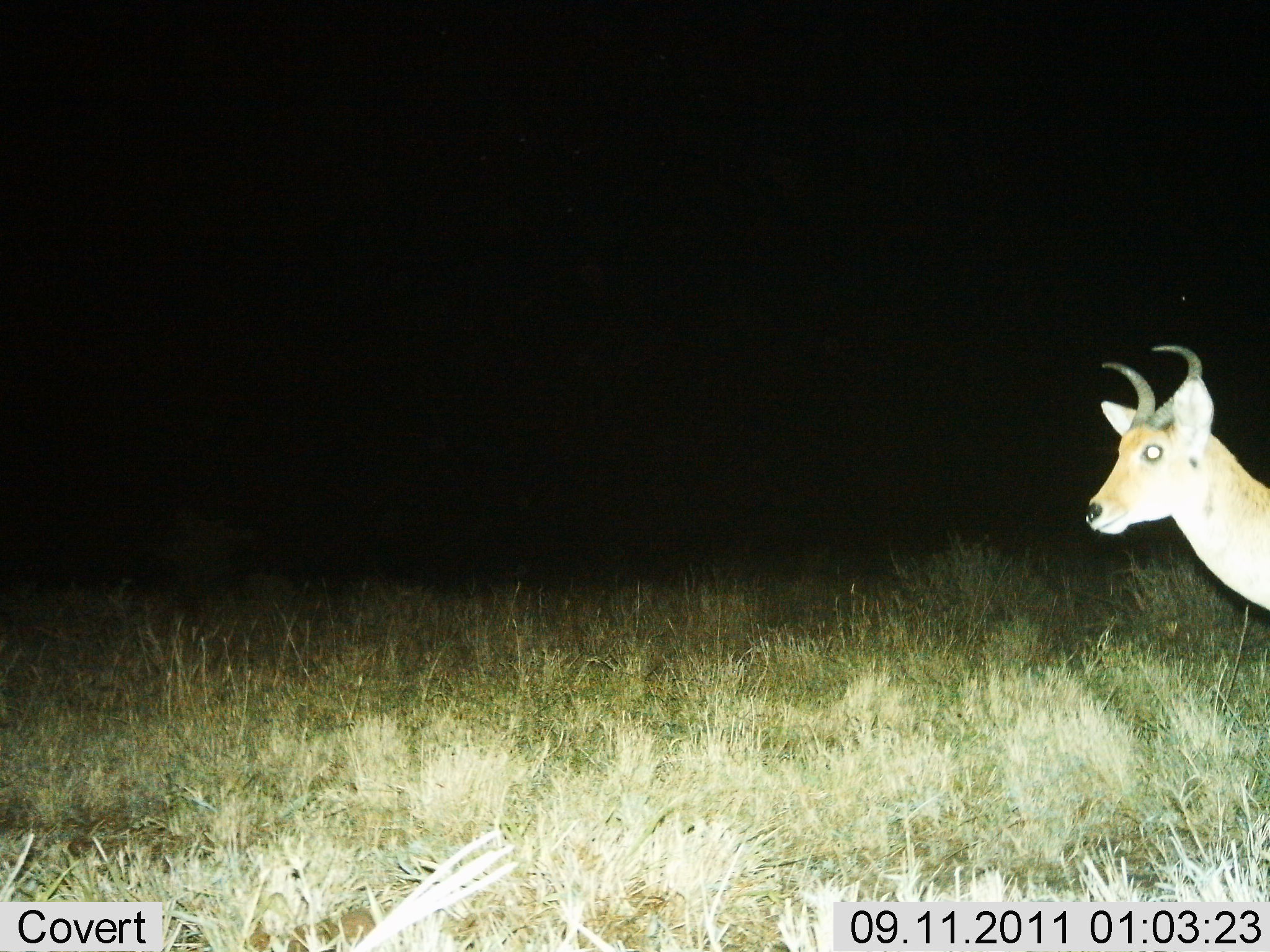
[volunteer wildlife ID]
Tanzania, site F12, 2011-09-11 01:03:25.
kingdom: Animalia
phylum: Chordata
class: Mammalia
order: Artiodactyla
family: Bovidae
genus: Redunca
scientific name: Redunca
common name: reedbuck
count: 1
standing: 93%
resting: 0%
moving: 14%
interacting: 0%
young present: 0%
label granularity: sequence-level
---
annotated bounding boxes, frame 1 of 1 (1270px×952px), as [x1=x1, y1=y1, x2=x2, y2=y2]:
animal: [x1=1083, y1=340, x2=1270, y2=630]